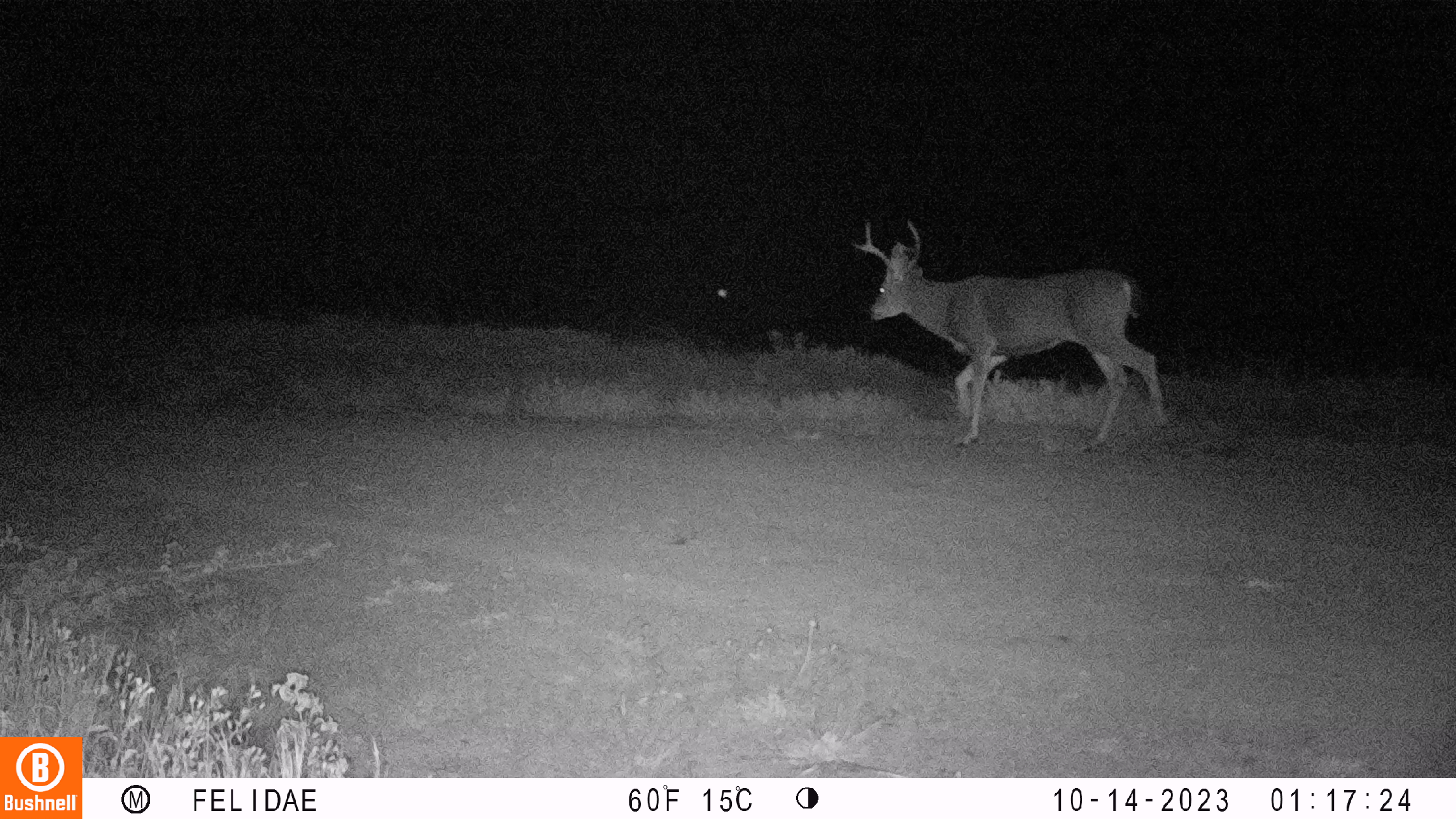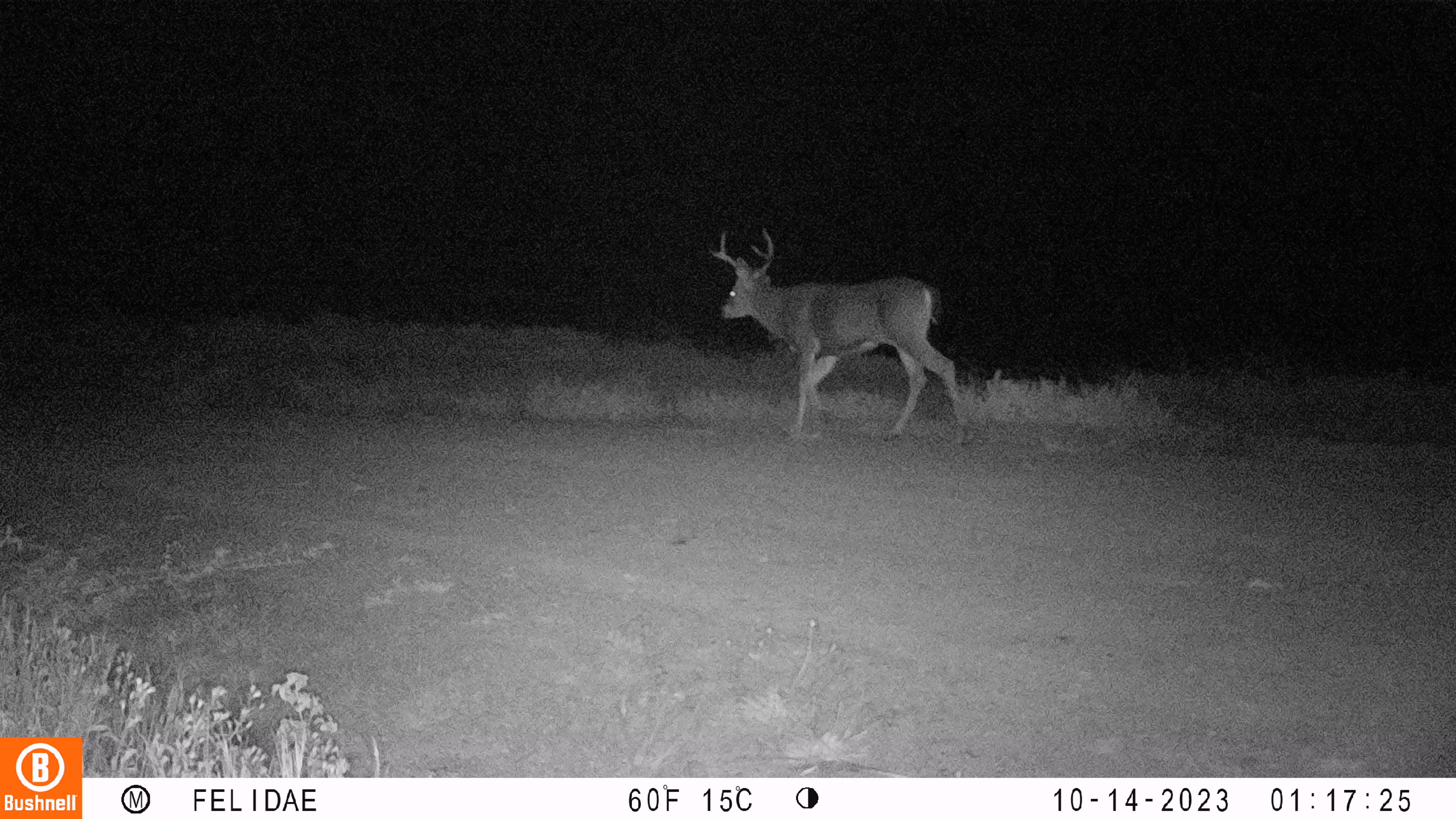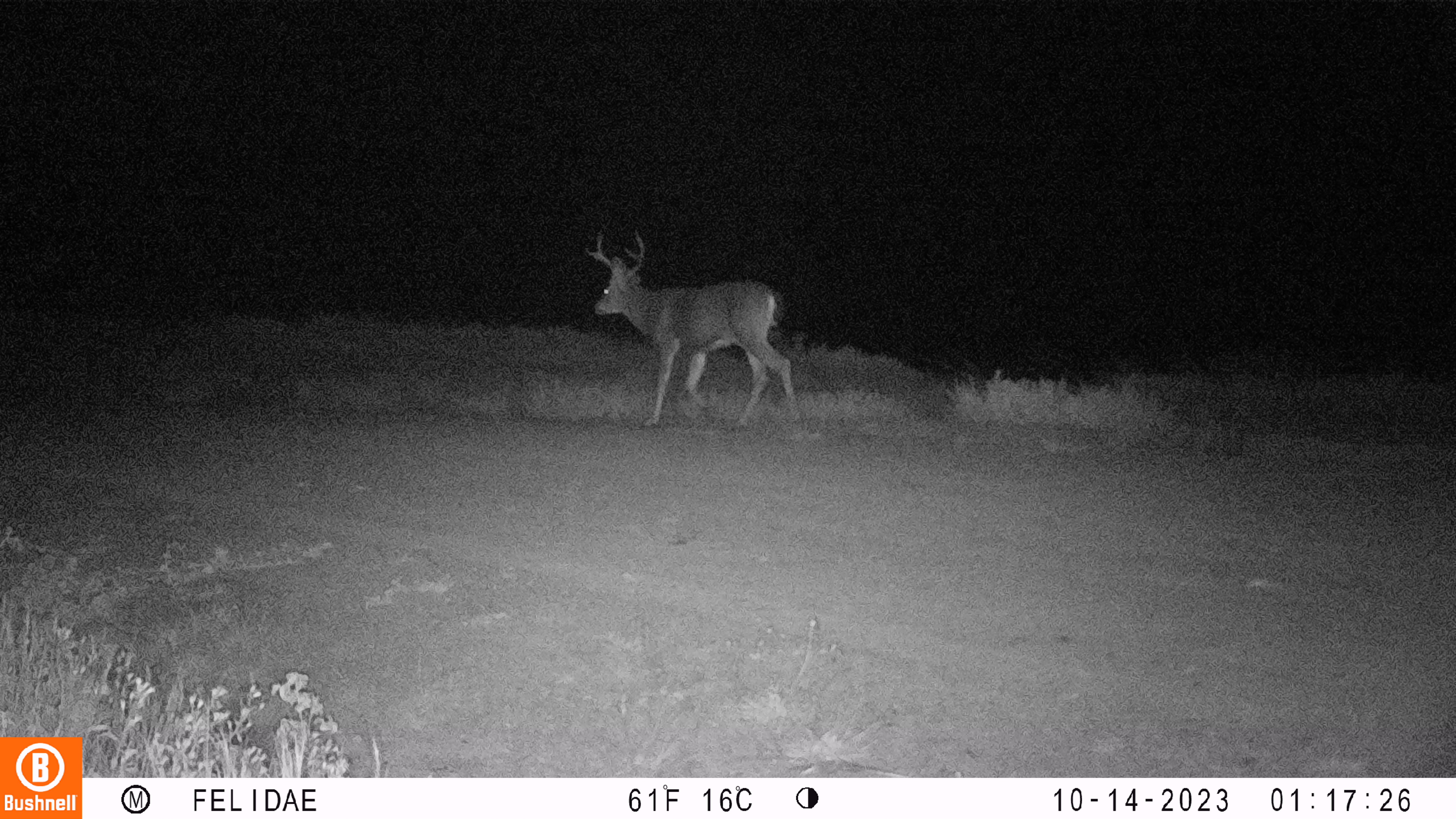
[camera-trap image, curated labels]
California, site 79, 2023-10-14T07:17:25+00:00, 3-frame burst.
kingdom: Animalia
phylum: Chordata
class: Mammalia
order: Artiodactyla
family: Cervidae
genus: Odocoileus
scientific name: Odocoileus hemionus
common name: mule deer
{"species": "mule deer (Odocoileus hemionus)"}